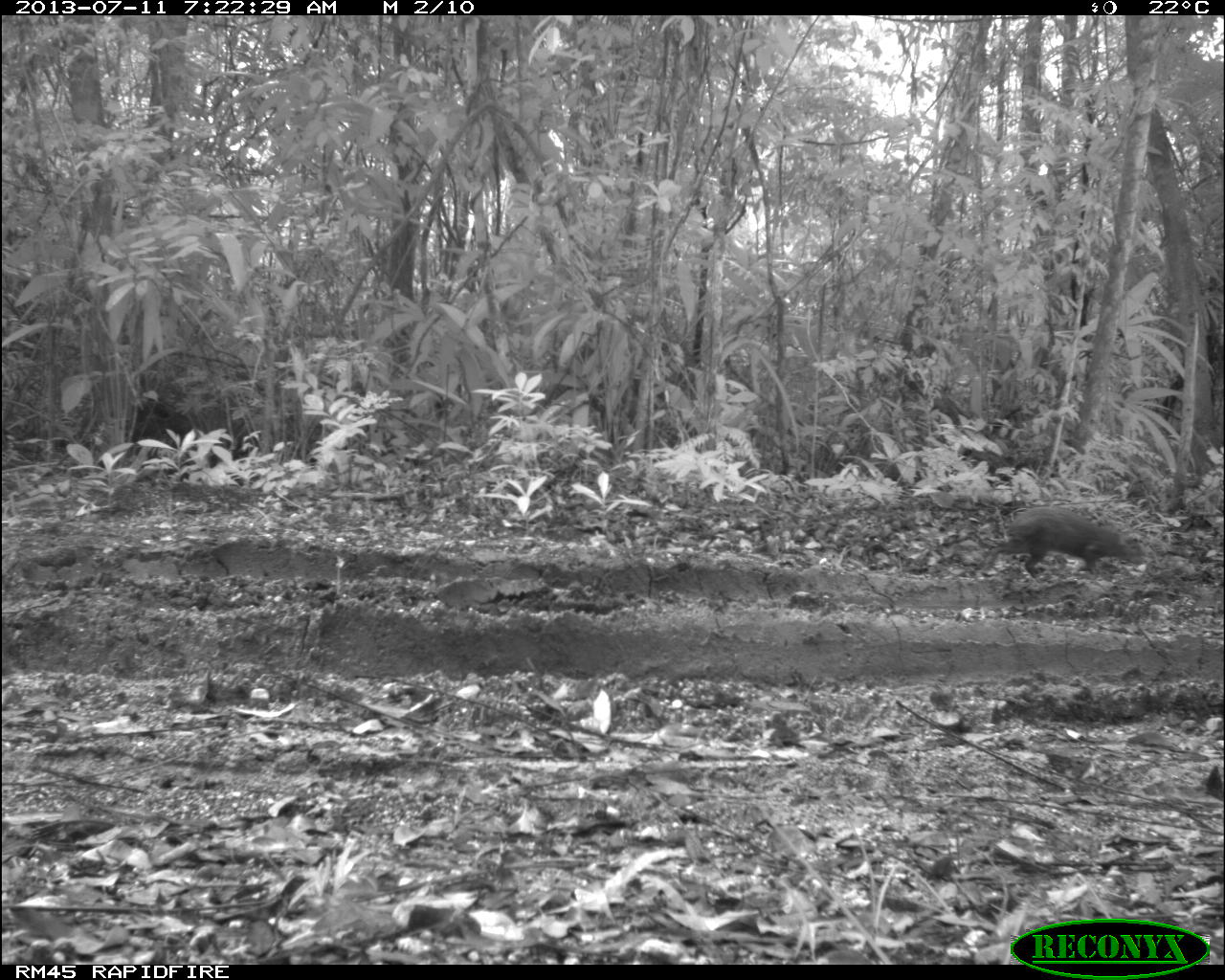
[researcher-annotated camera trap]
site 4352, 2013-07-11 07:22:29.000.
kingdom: Animalia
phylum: Chordata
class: Mammalia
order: Rodentia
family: Dasyproctidae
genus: Dasyprocta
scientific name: Dasyprocta punctata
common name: central american agouti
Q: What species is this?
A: Dasyprocta punctata (central american agouti).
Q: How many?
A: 1.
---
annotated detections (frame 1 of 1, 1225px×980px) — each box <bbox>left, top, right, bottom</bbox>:
dasyprocta punctata: <bbox>973, 506, 1144, 581</bbox>